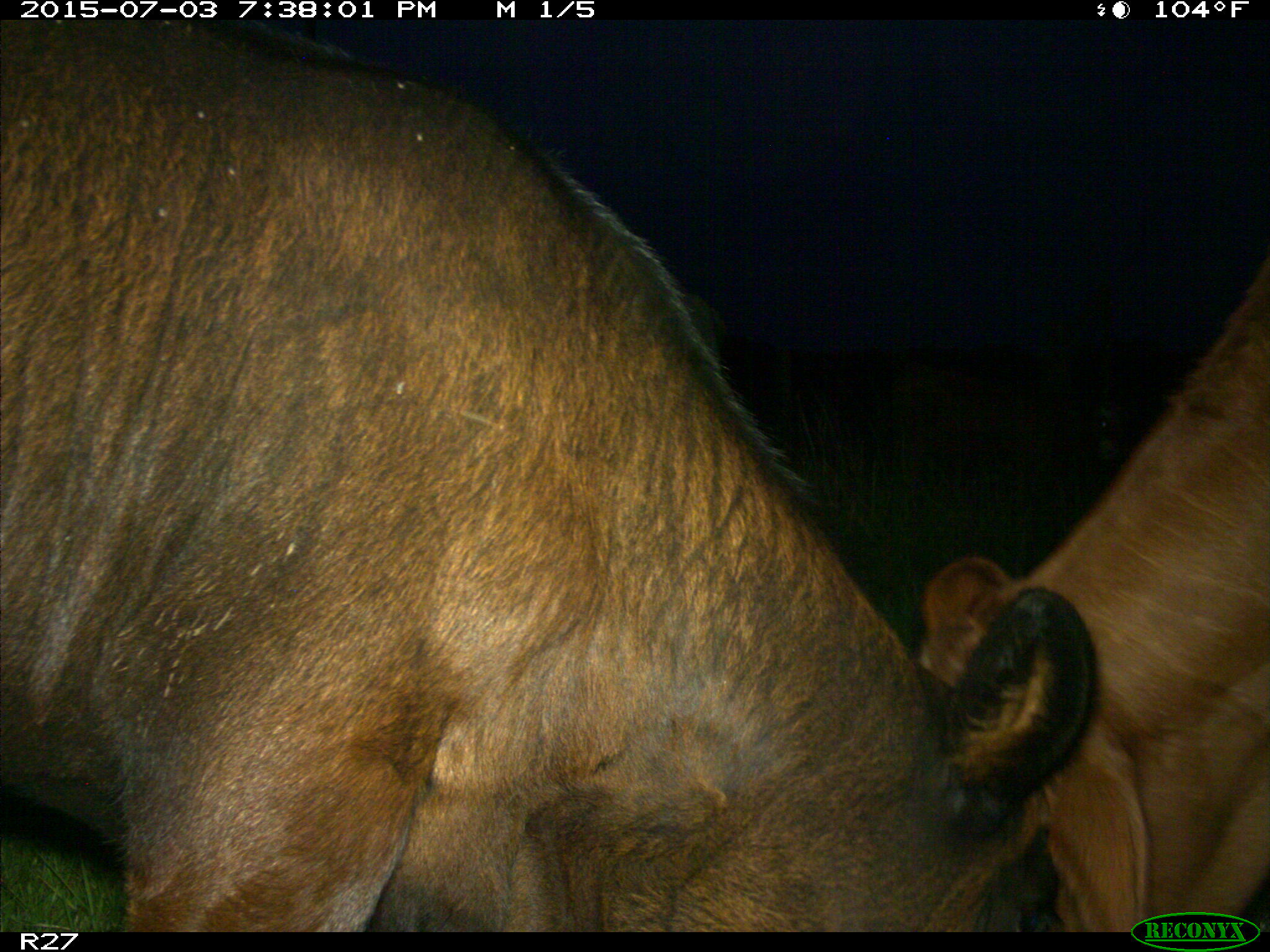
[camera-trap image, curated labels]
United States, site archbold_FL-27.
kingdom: Animalia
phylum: Chordata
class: Mammalia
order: Artiodactyla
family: Bovidae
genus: Bos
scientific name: Bos taurus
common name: domestic cow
Bos taurus (domestic cow).